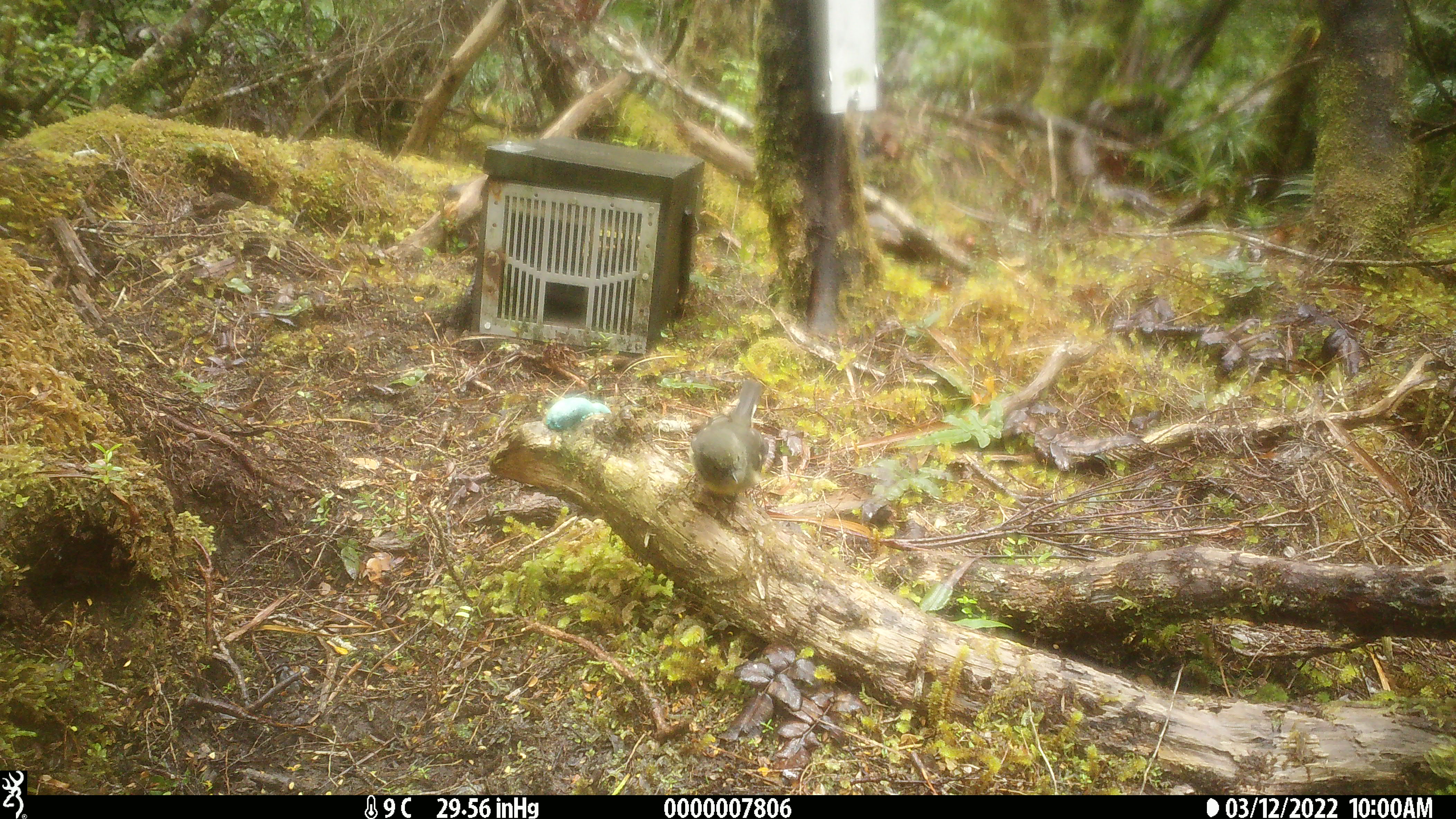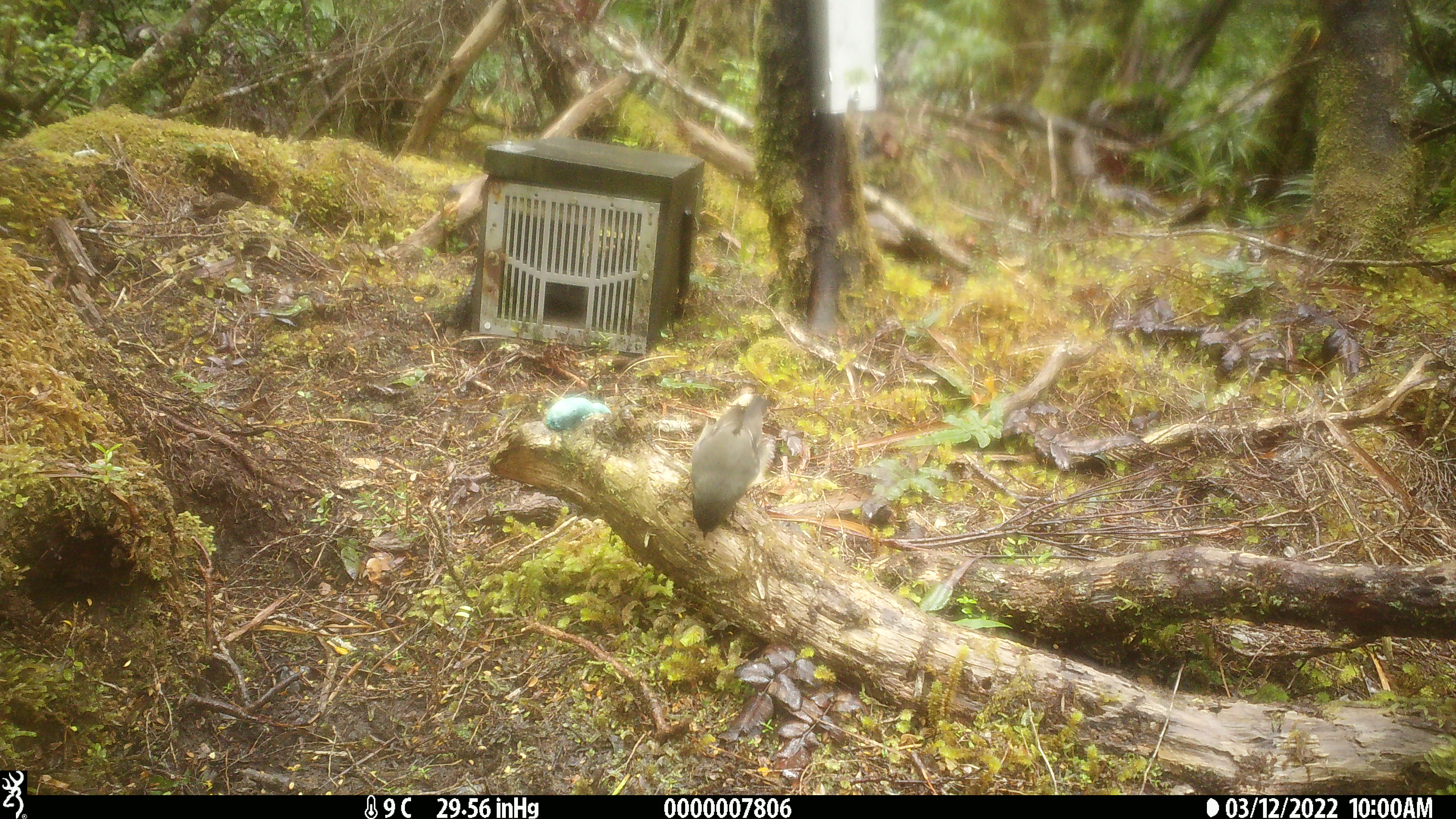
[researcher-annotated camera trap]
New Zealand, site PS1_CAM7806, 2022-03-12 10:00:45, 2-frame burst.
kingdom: Animalia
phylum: Chordata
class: Aves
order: Passeriformes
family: Petroicidae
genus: Petroica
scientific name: Petroica macrocephala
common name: tomtit